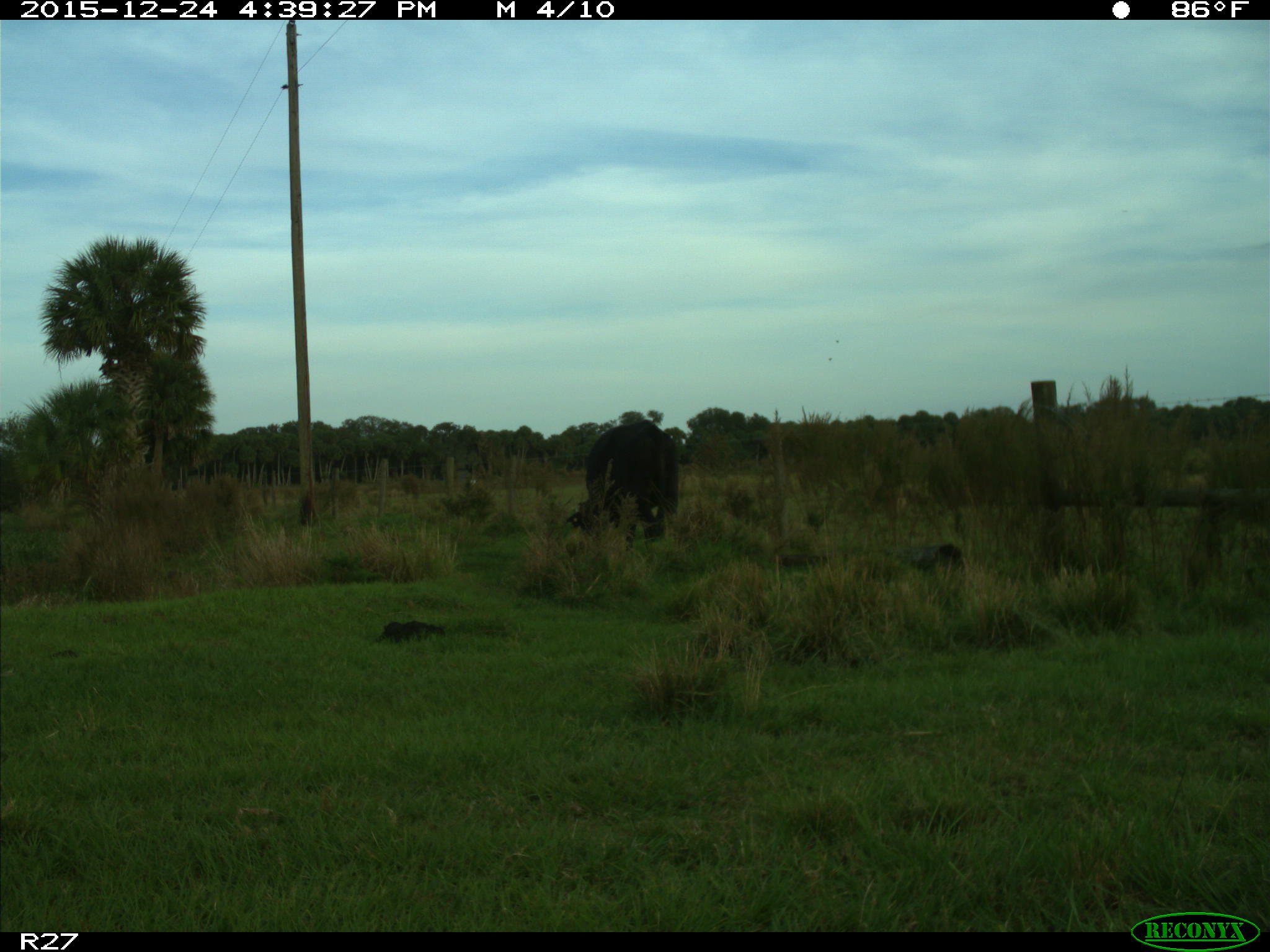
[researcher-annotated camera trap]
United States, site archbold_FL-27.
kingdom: Animalia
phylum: Chordata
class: Mammalia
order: Artiodactyla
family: Bovidae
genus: Bos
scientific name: Bos taurus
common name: domestic cow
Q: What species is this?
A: Bos taurus (domestic cow).